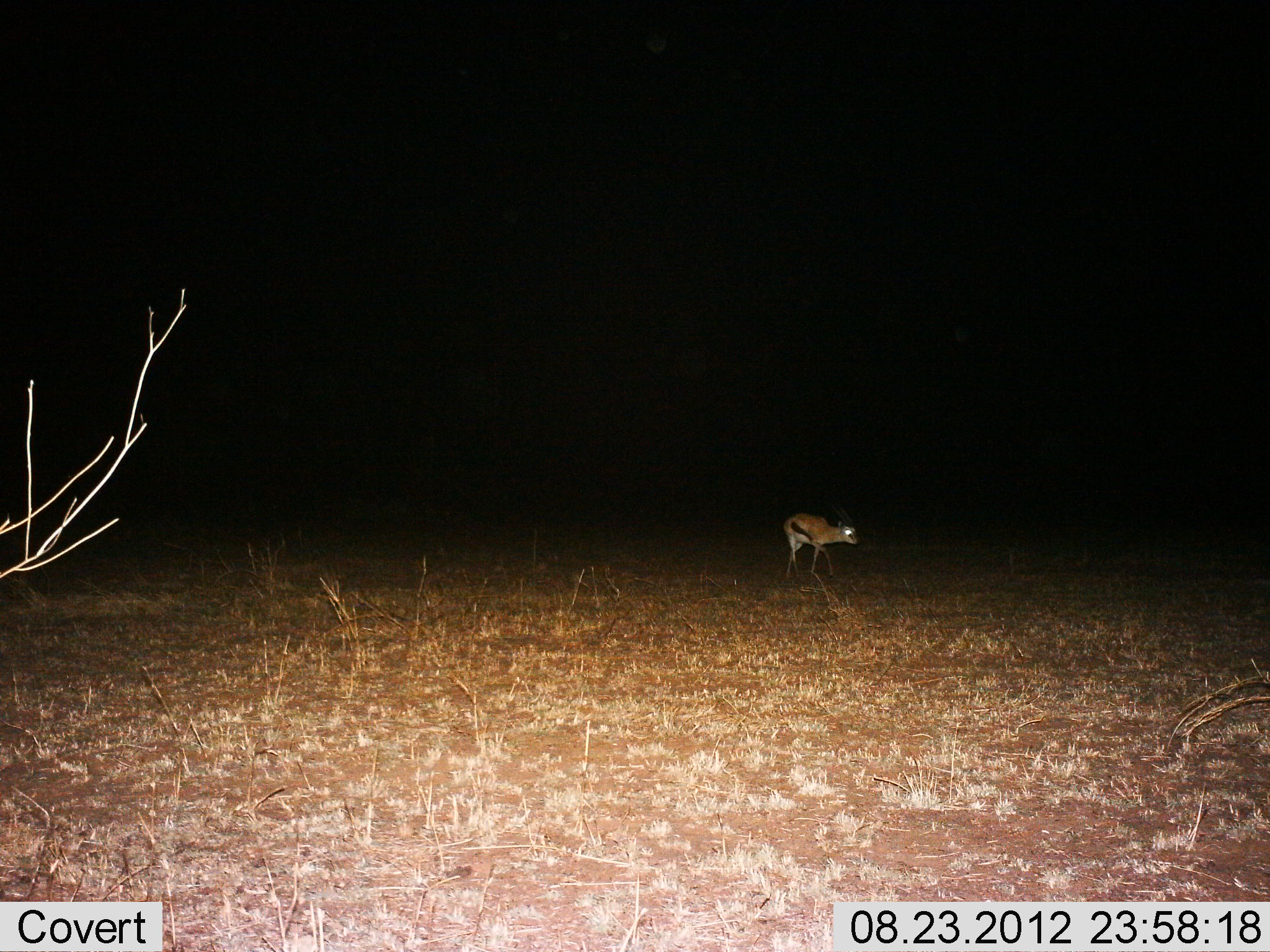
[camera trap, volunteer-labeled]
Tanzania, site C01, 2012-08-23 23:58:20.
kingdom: Animalia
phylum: Chordata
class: Mammalia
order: Artiodactyla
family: Bovidae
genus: Eudorcas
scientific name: Eudorcas thomsonii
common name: thomson's gazelle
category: gazellethomsons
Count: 1.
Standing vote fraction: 50%.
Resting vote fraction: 0%.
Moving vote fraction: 50%.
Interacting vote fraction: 0%.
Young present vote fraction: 0%.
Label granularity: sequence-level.